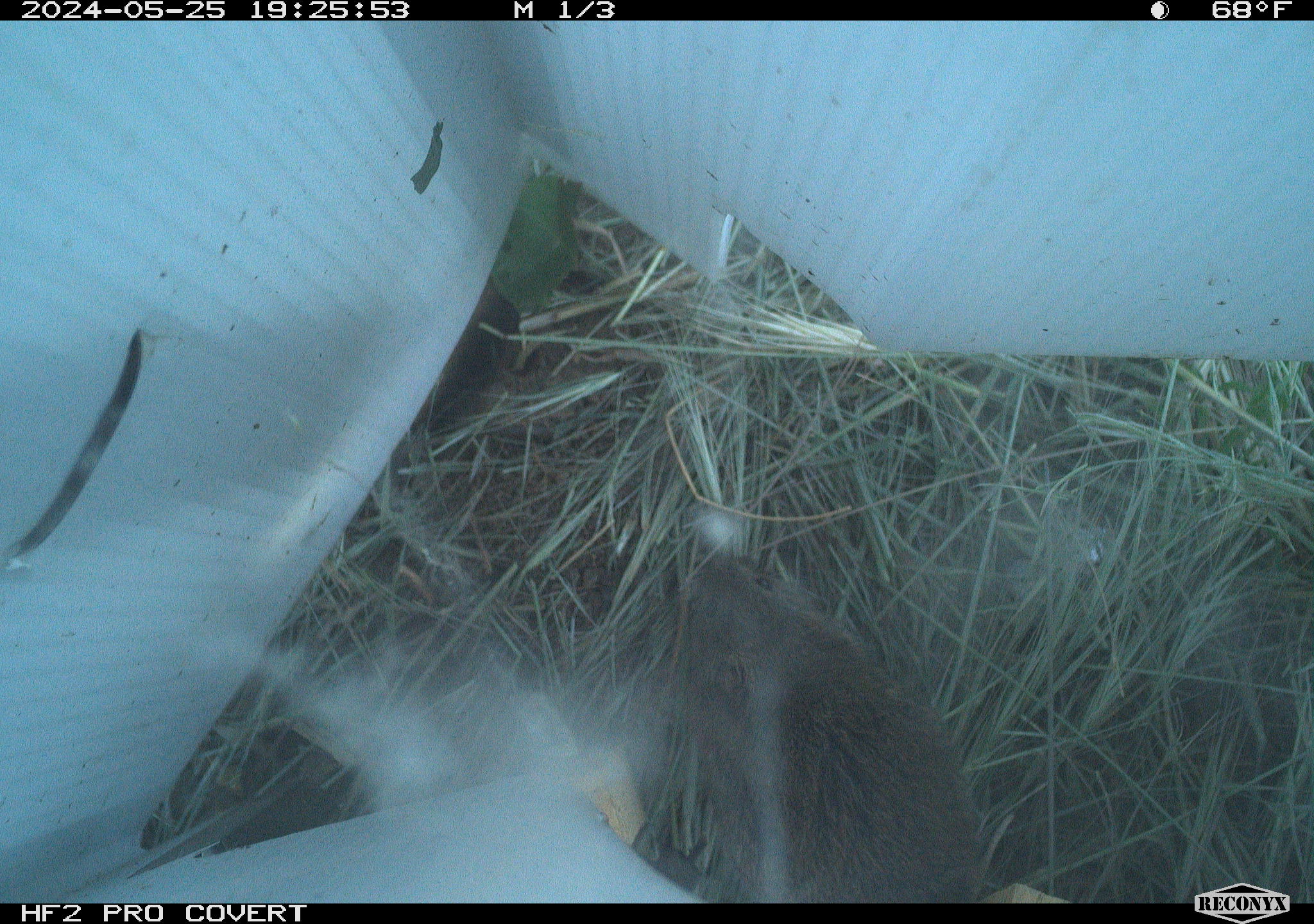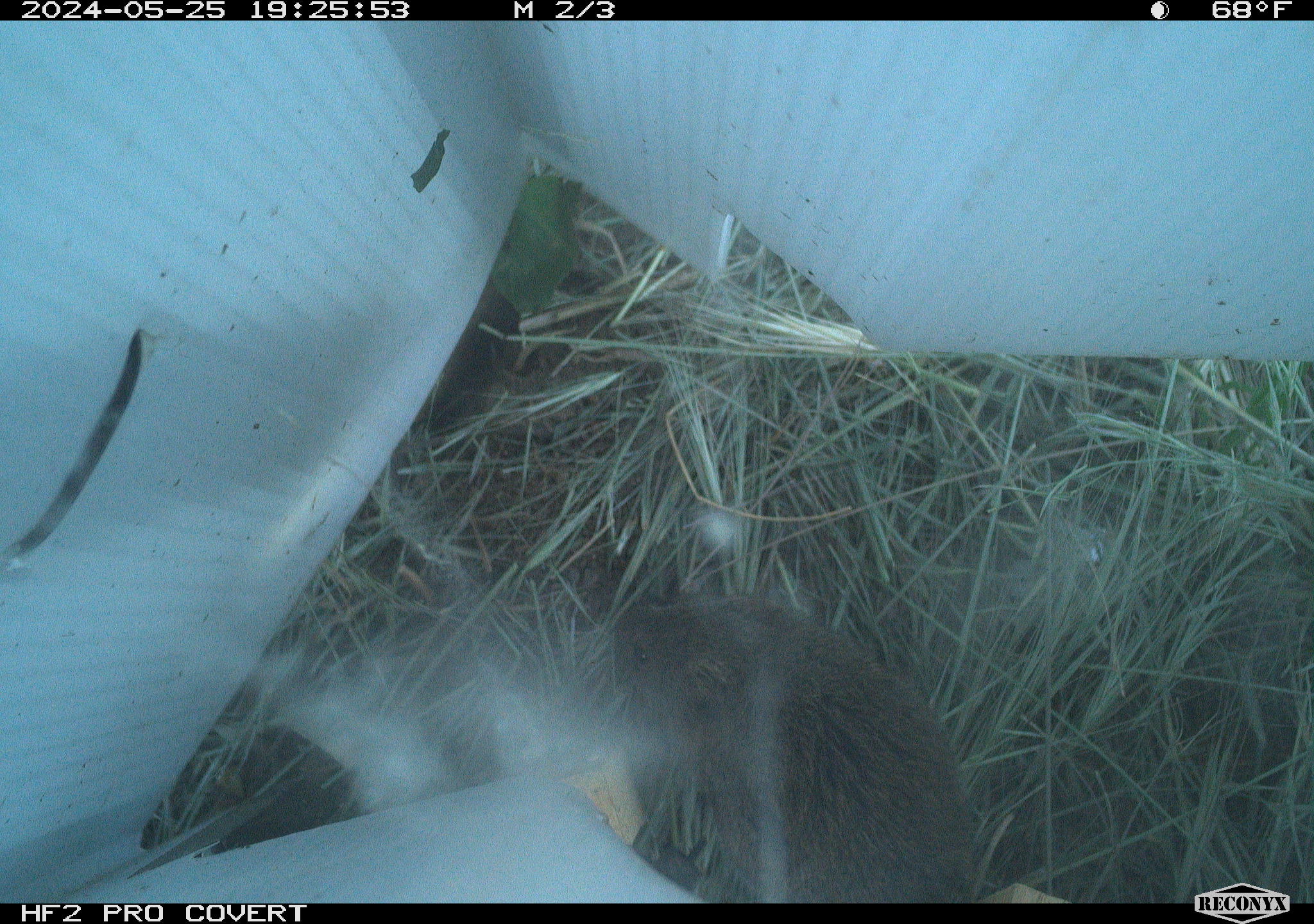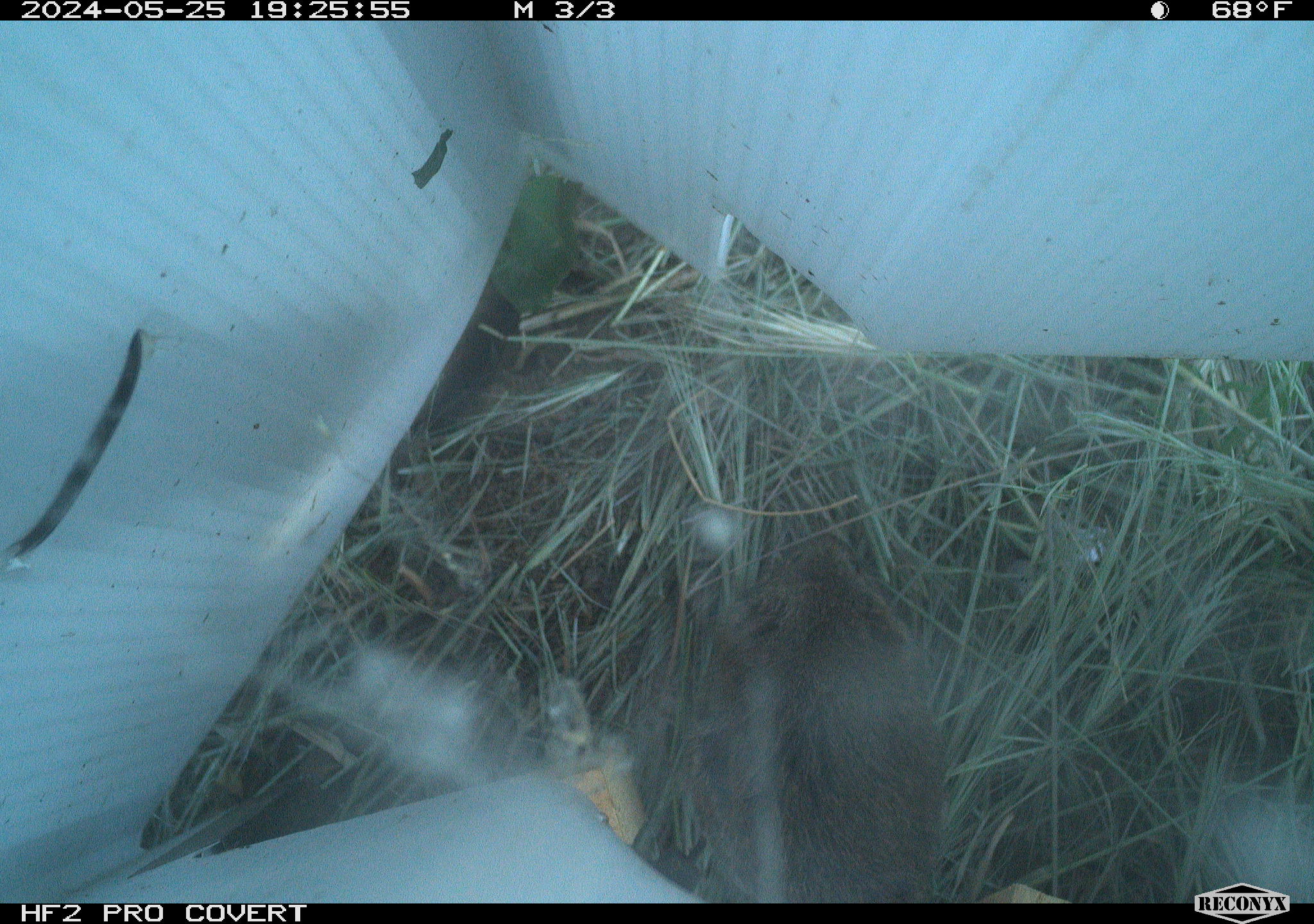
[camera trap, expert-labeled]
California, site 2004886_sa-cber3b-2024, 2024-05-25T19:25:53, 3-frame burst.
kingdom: Animalia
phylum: Chordata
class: Mammalia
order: Rodentia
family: Cricetidae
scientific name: Arvicolinae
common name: voles, lemmings, and muskrats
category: arvicolinae subfamily